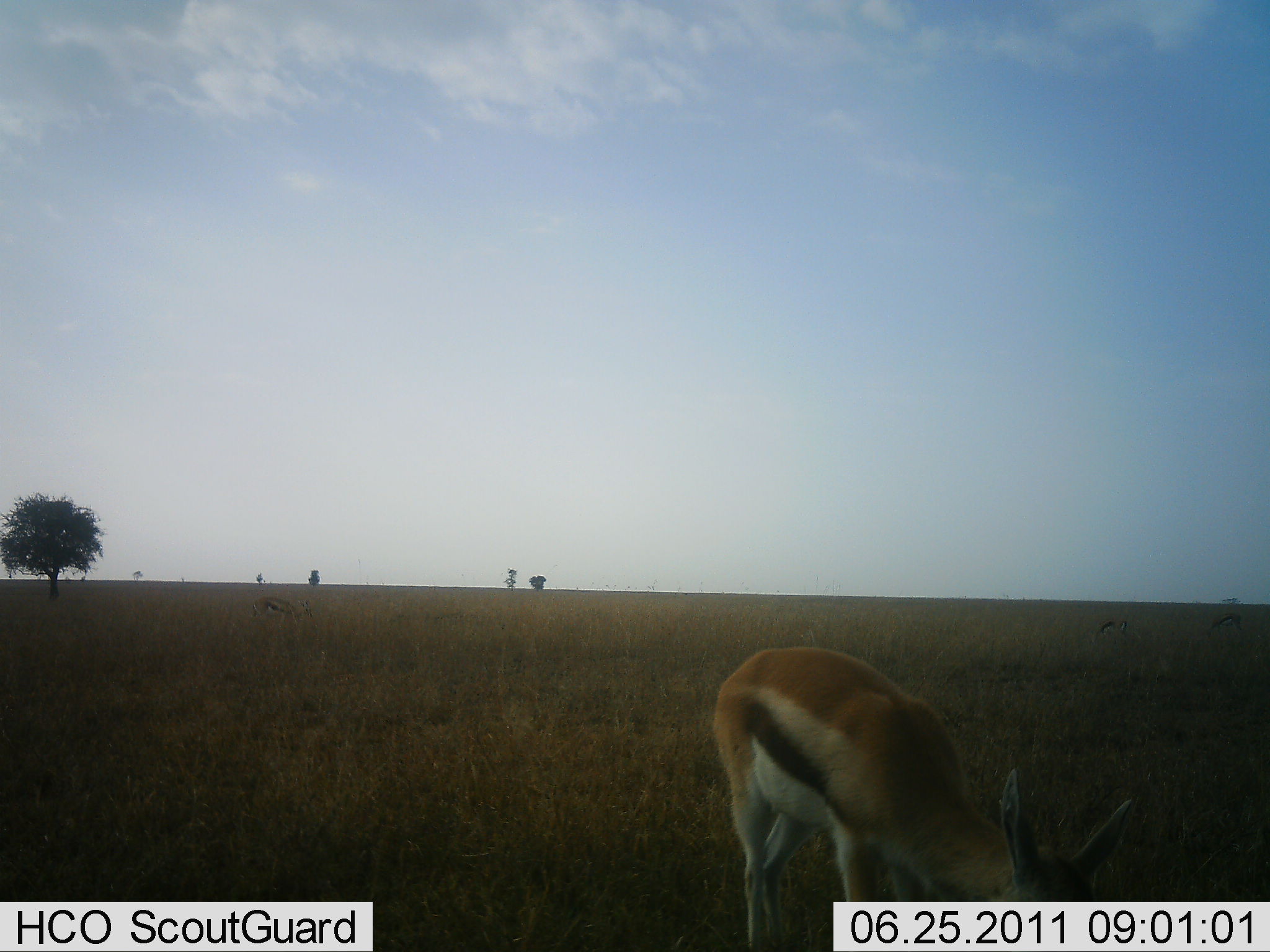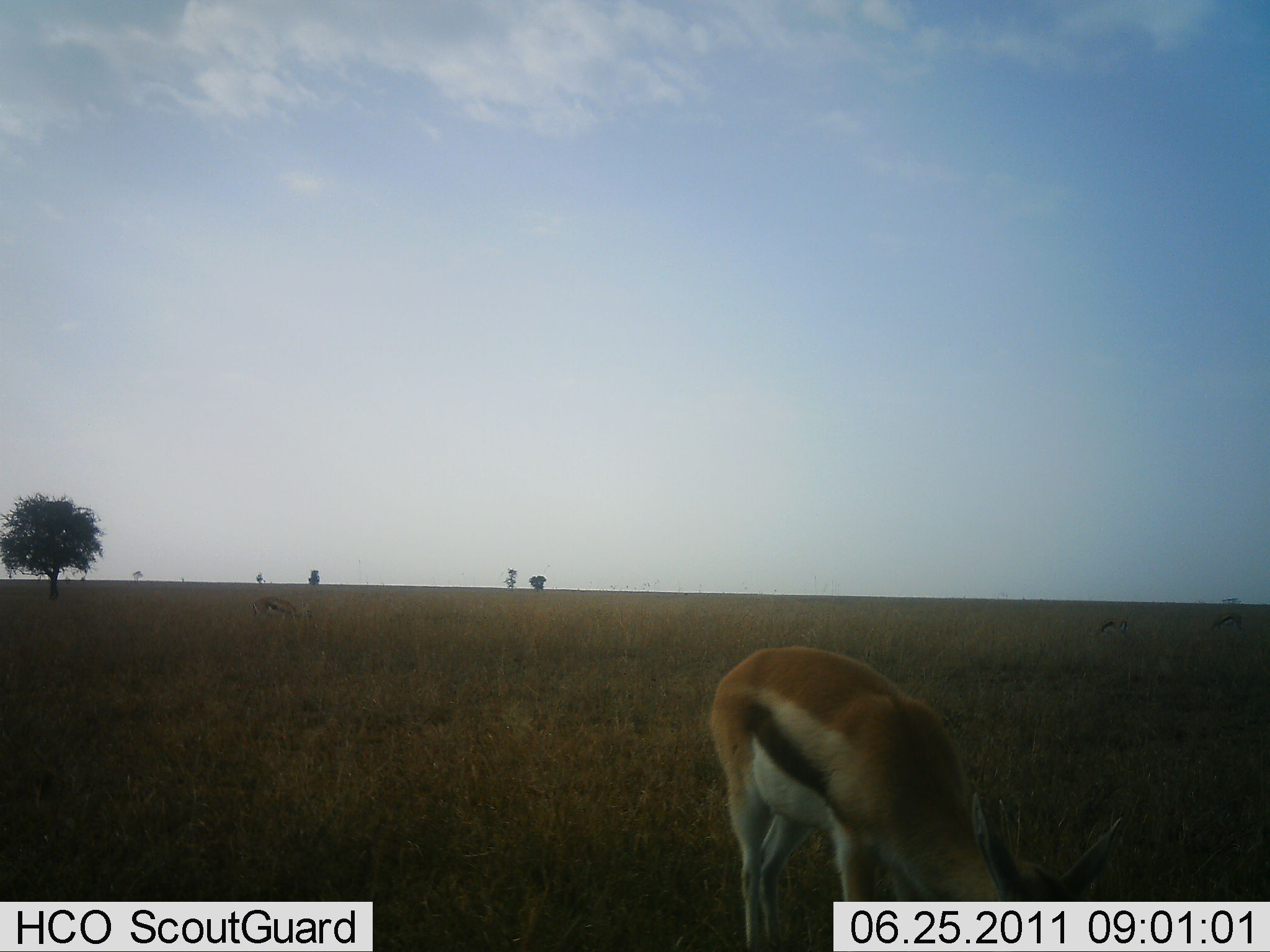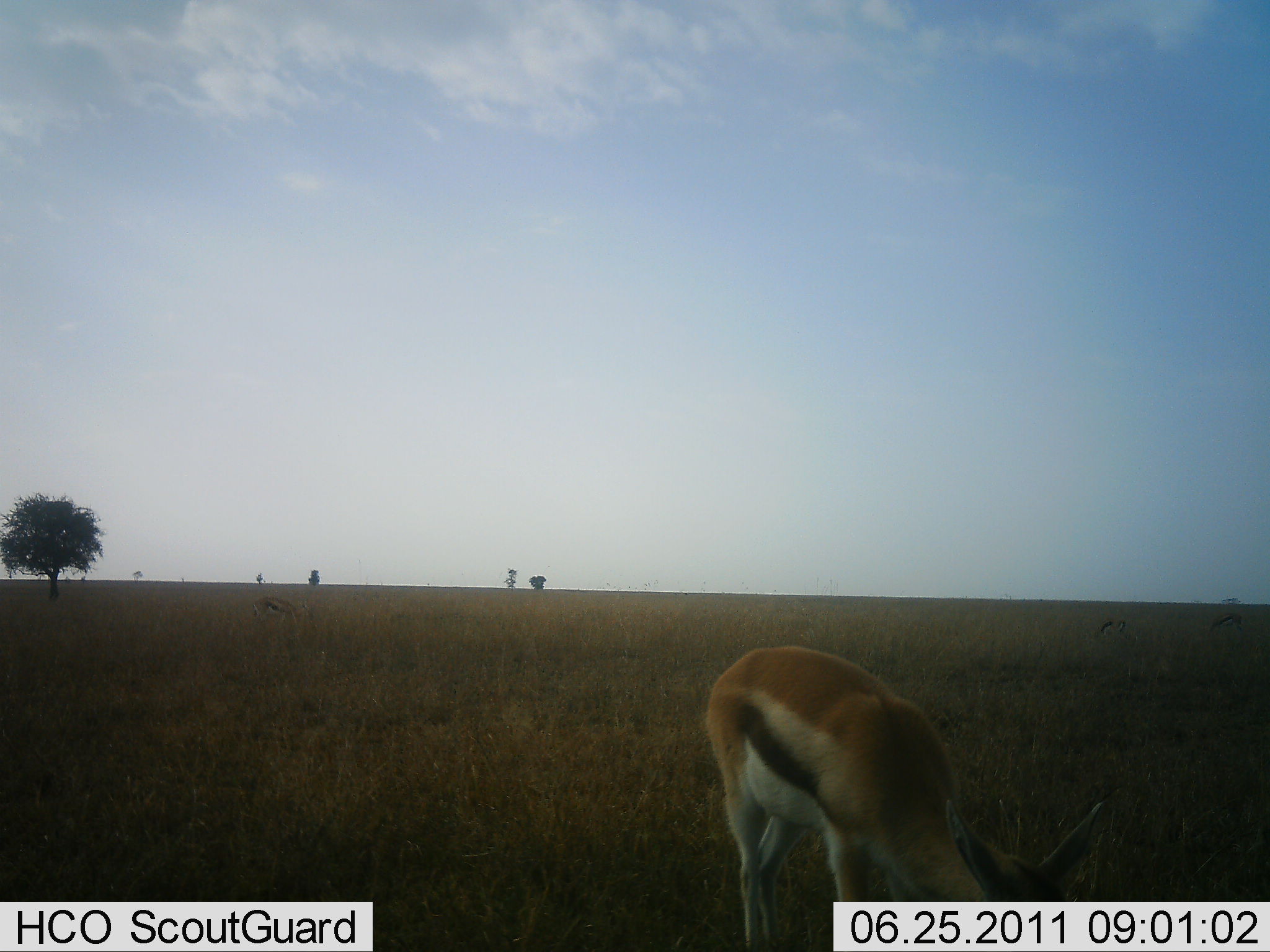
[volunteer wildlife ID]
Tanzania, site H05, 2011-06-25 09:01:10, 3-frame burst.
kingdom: Animalia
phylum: Chordata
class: Mammalia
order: Artiodactyla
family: Bovidae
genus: Eudorcas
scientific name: Eudorcas thomsonii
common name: thomson's gazelle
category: gazellethomsons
Gazellethomsons (thomson's gazelle) (Eudorcas thomsonii), count 1. Behavior (volunteer vote fractions): standing 42%, resting 0%, moving 0%, interacting 0%. Young present (vote fraction): 0%. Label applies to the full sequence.